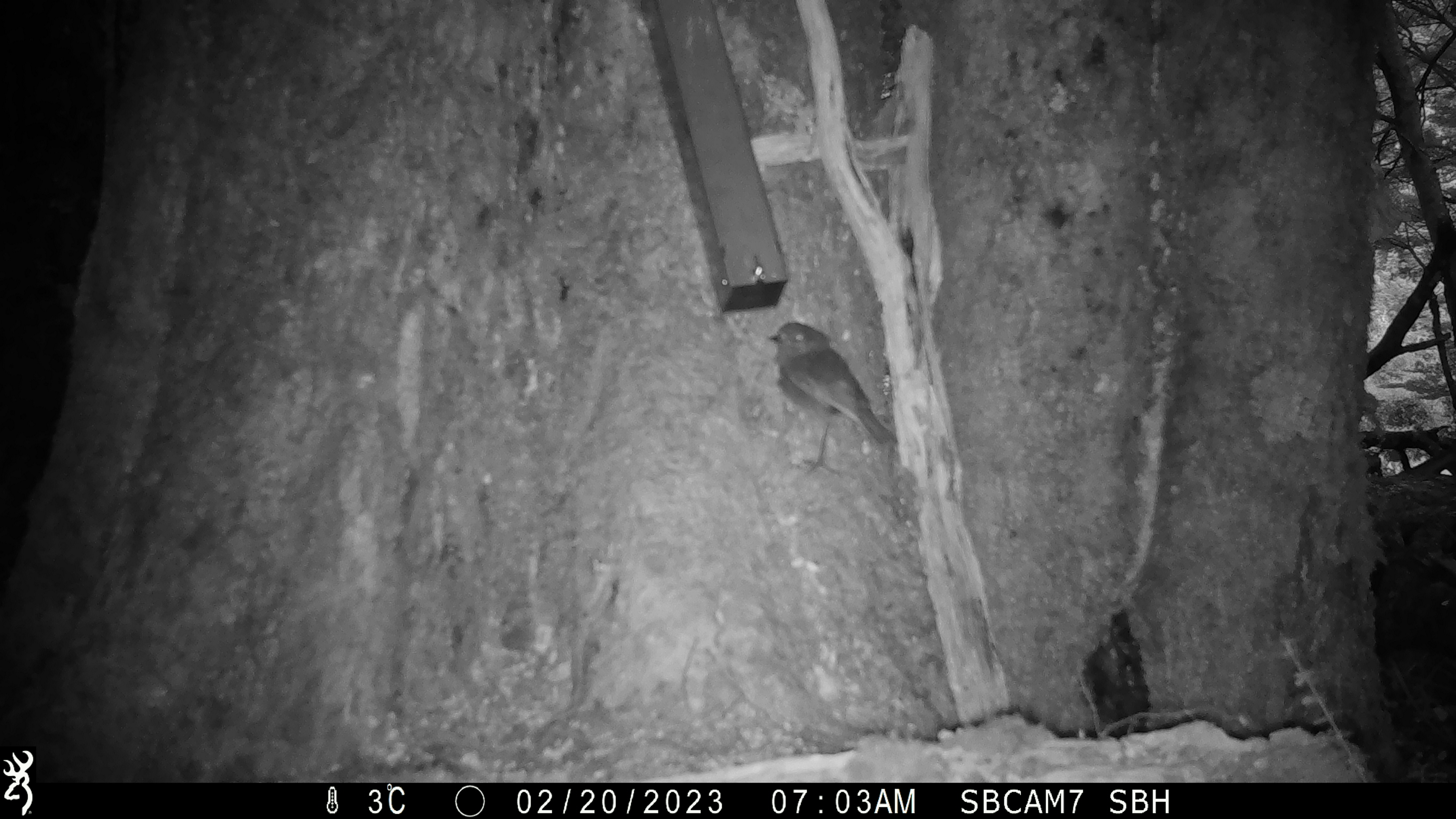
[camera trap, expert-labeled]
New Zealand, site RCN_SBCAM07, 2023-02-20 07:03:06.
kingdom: Animalia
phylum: Chordata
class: Aves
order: Passeriformes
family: Petroicidae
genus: Petroica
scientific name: Petroica australis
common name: new zealand robin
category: robin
Robin (new zealand robin) (Petroica australis).